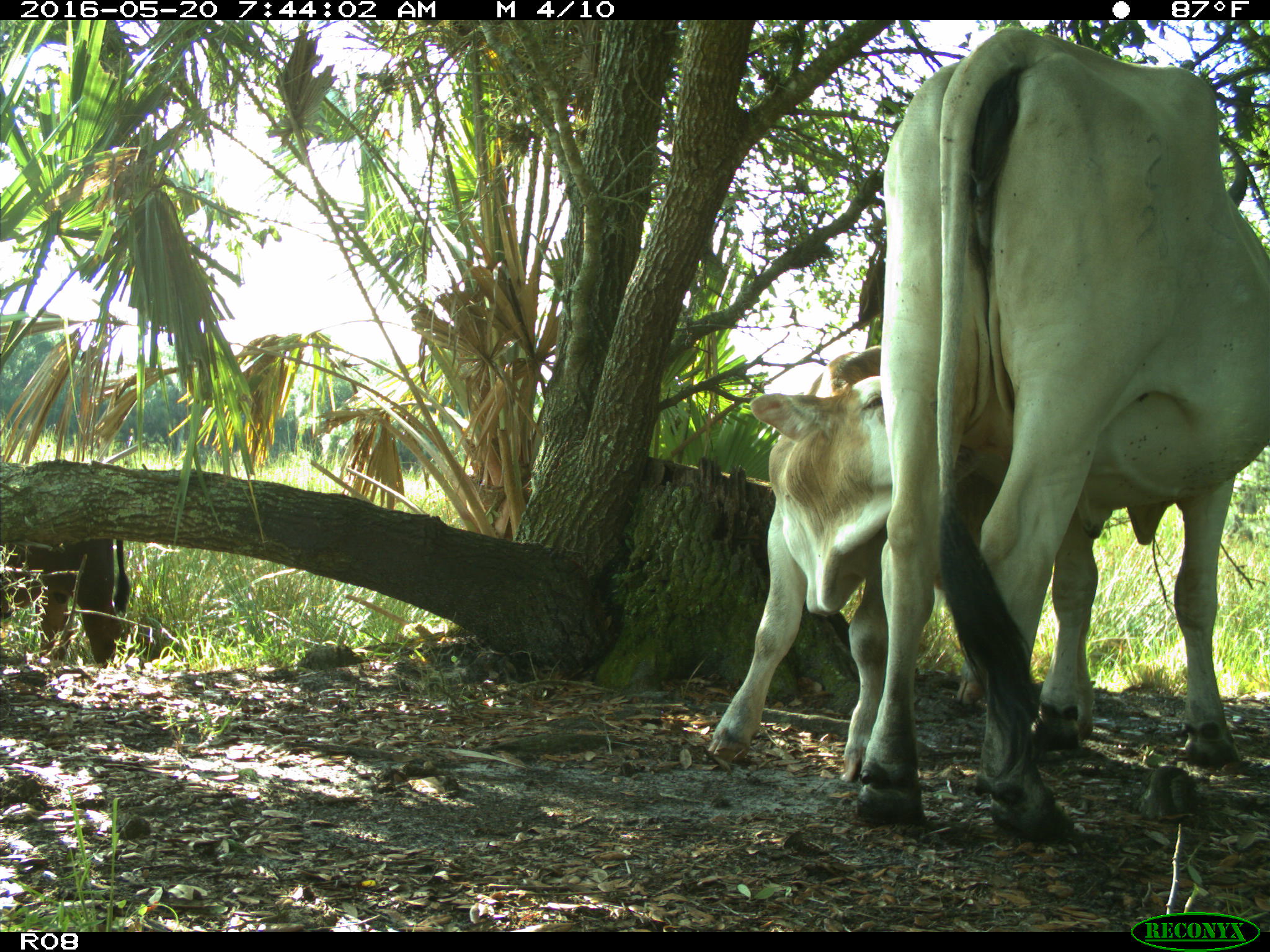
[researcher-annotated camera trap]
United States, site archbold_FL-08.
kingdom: Animalia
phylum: Chordata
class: Mammalia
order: Artiodactyla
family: Bovidae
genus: Bos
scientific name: Bos taurus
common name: domestic cow